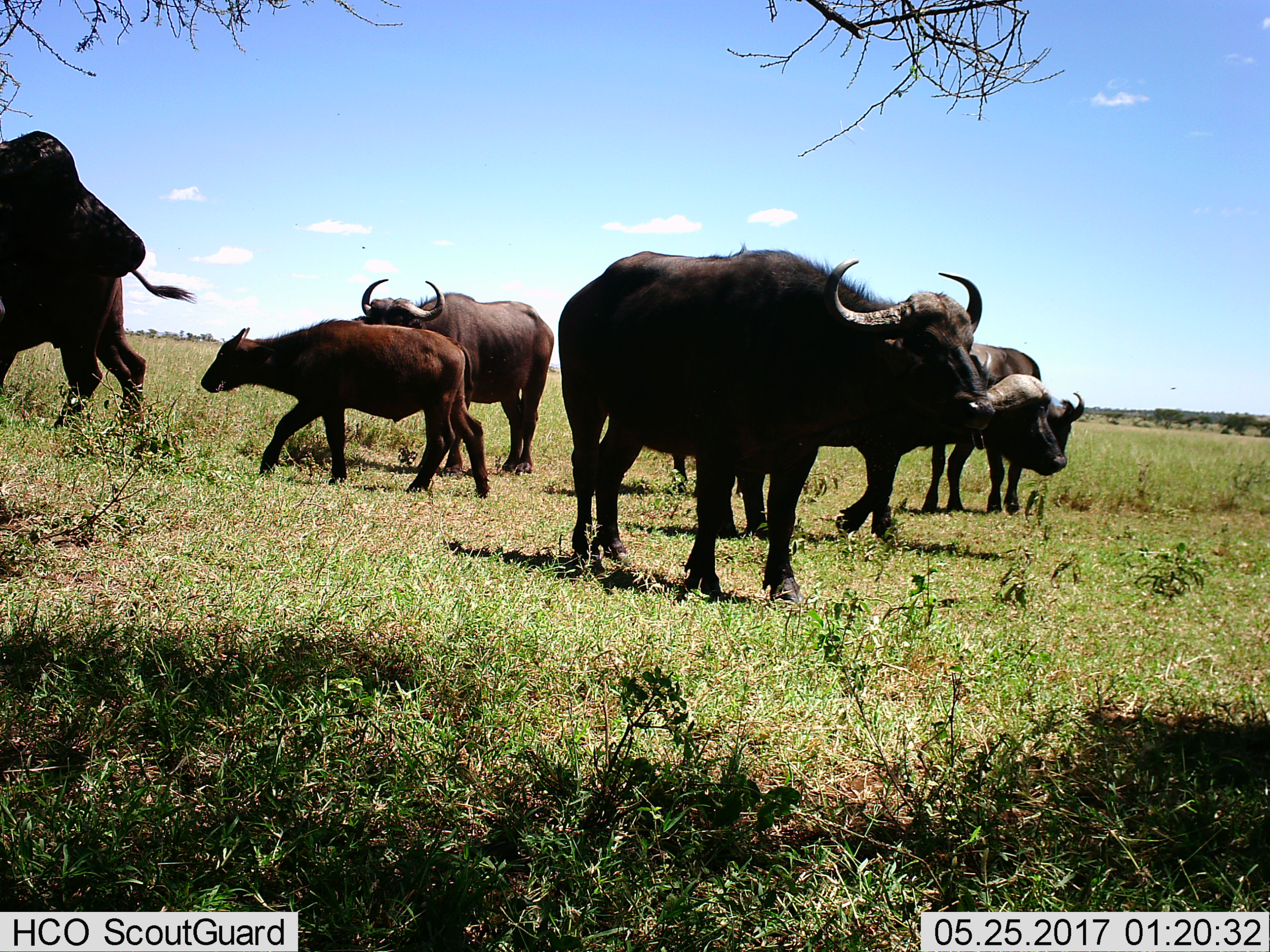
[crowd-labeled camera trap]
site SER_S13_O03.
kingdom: Animalia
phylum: Chordata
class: Mammalia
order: Artiodactyla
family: Bovidae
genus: Syncerus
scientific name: Syncerus caffer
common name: african buffalo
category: buffalo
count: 6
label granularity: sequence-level